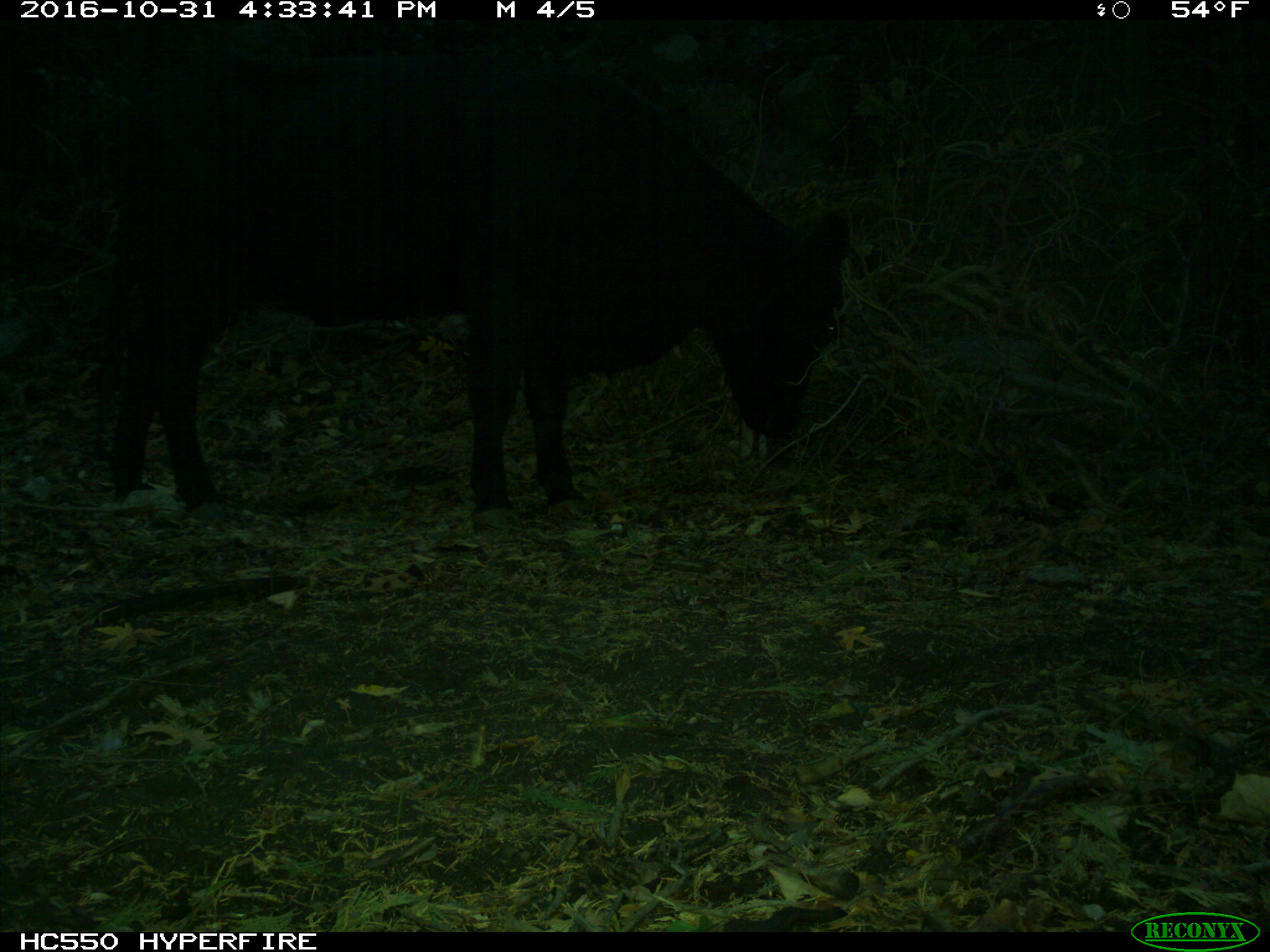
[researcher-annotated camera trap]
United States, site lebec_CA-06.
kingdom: Animalia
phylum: Chordata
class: Mammalia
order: Artiodactyla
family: Bovidae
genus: Bos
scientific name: Bos taurus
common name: domestic cow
Bos taurus (domestic cow).